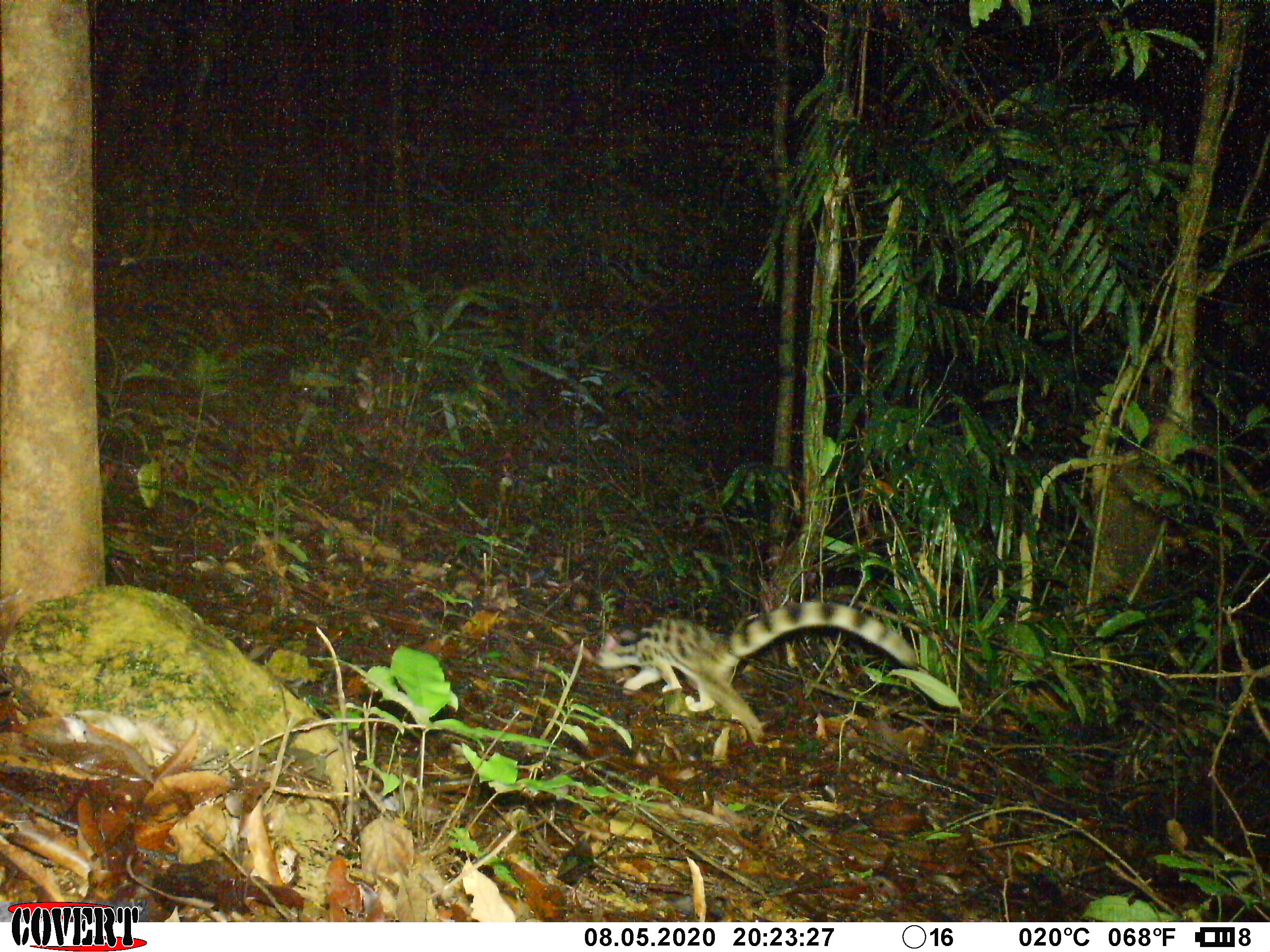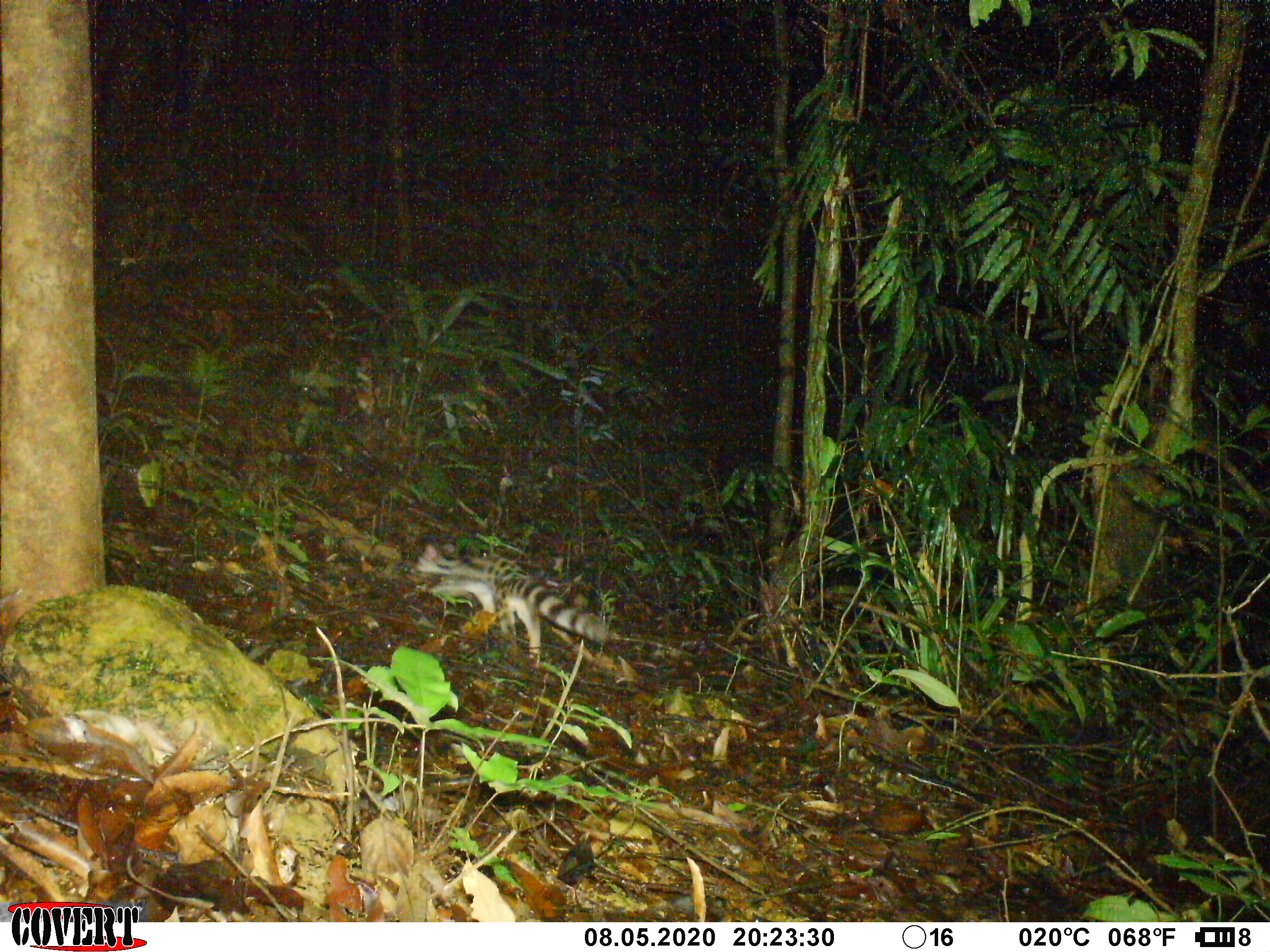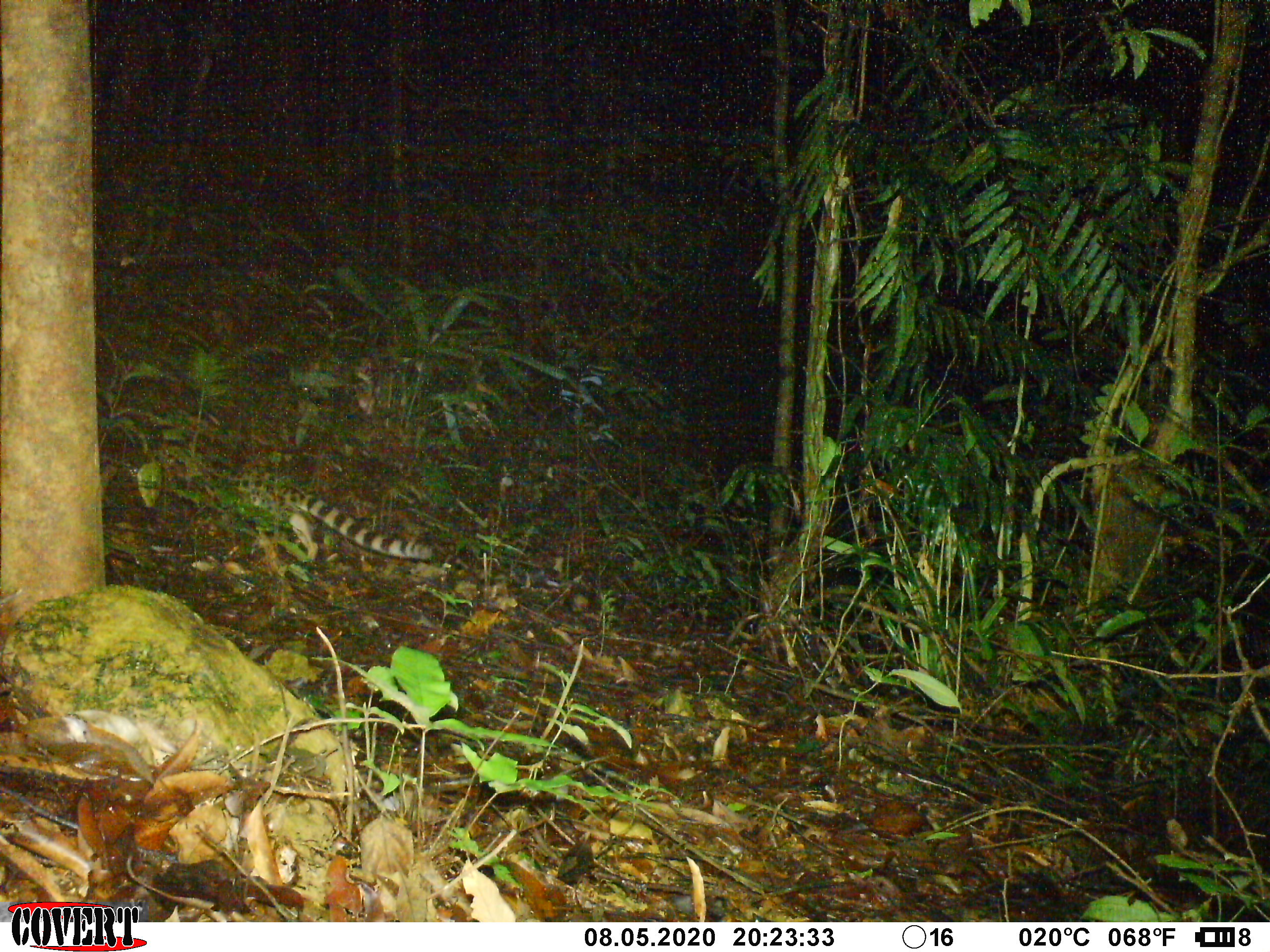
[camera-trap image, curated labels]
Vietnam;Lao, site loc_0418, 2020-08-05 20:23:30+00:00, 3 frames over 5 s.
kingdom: Animalia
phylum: Chordata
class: Mammalia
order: Carnivora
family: Prionodontidae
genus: Prionodon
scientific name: Prionodon pardicolor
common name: spotted linsang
Spotted linsang (Prionodon pardicolor). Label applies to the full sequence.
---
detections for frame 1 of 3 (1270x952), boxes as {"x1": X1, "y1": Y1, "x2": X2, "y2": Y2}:
spotted linsang: {"x1": 596, "y1": 600, "x2": 918, "y2": 743}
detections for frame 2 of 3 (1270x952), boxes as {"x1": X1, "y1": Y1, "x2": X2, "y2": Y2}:
spotted linsang: {"x1": 413, "y1": 541, "x2": 611, "y2": 659}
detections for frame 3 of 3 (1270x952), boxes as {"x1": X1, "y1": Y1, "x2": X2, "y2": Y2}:
spotted linsang: {"x1": 234, "y1": 471, "x2": 434, "y2": 561}